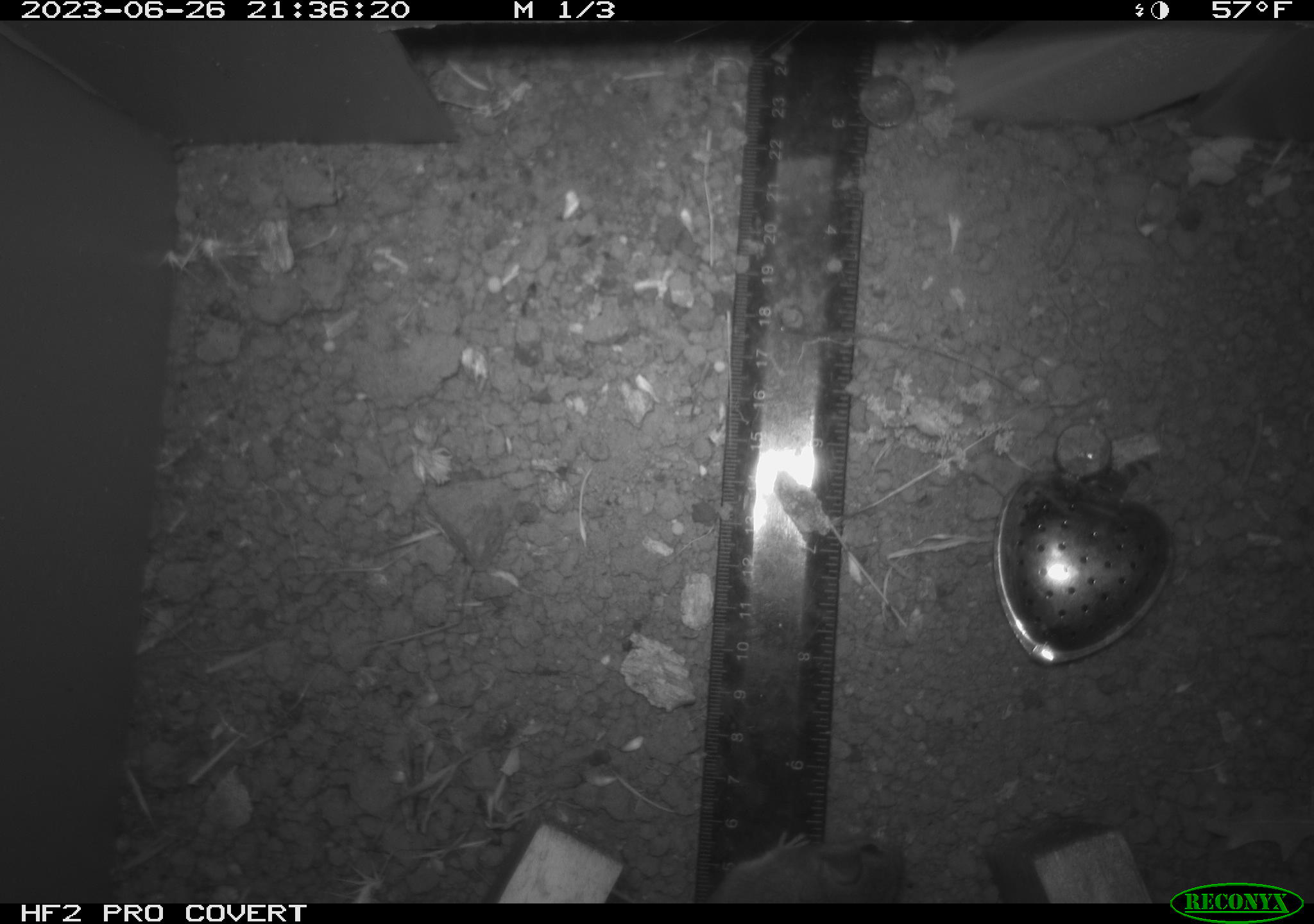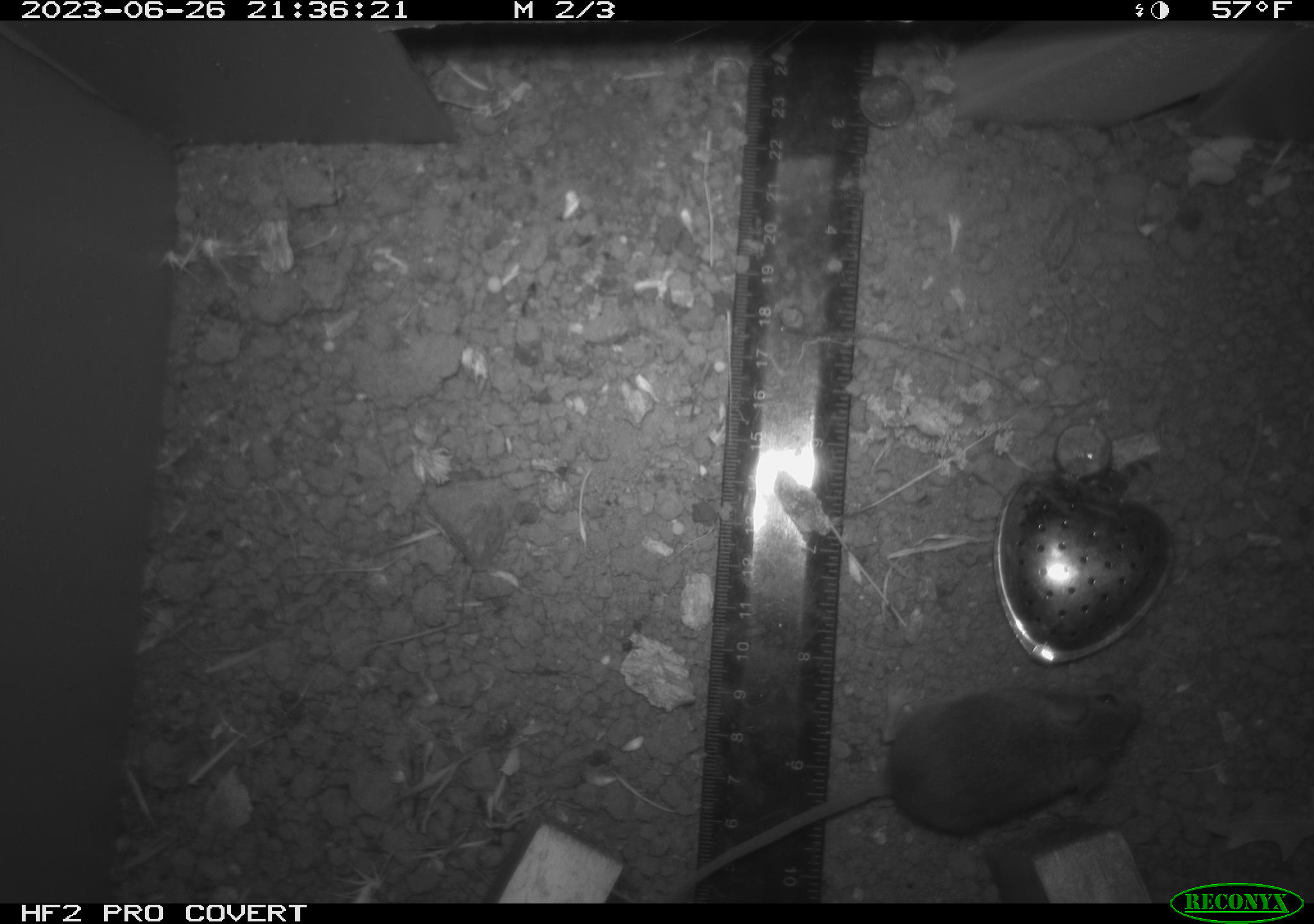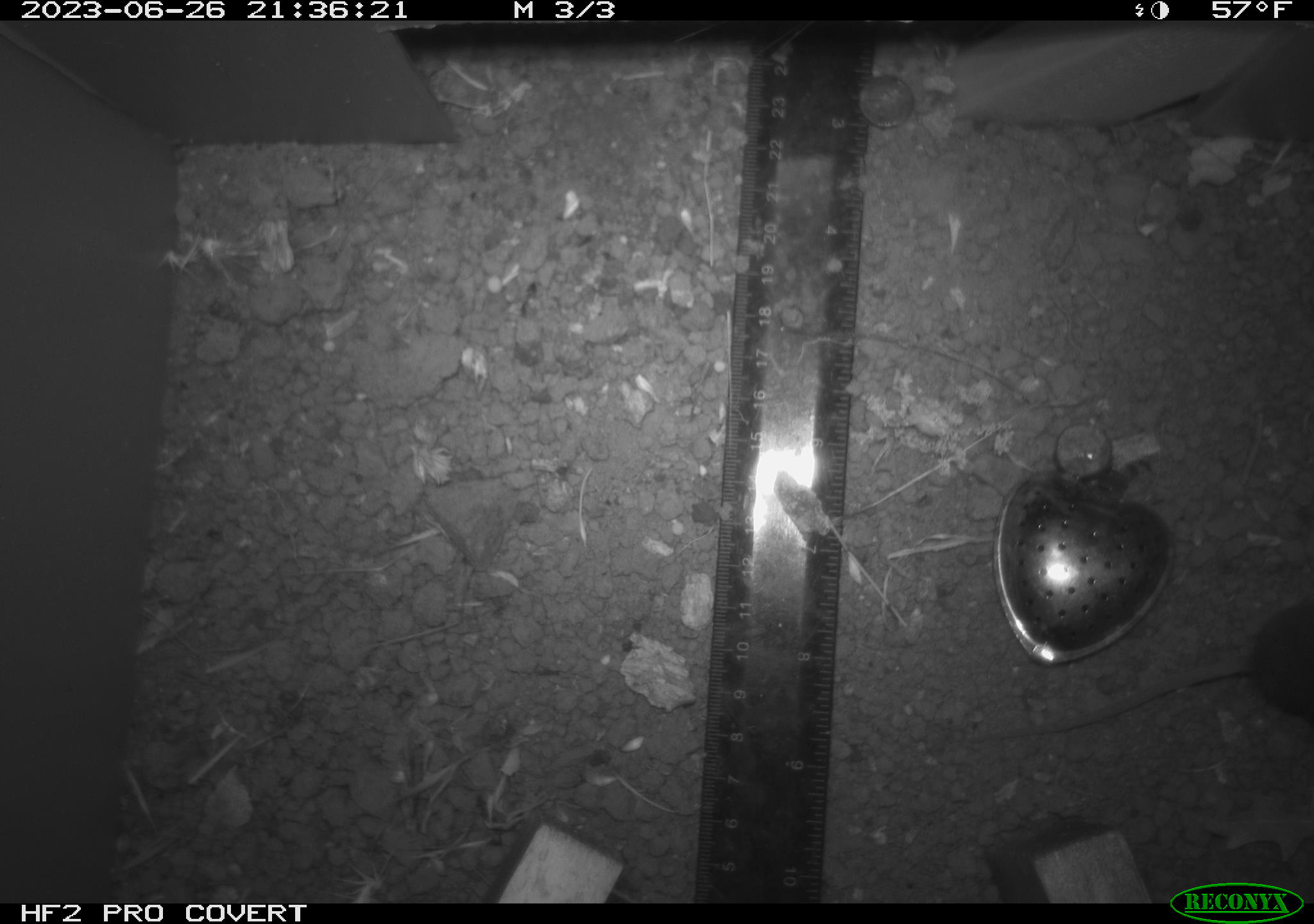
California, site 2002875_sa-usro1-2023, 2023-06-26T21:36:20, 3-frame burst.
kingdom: Animalia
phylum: Chordata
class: Mammalia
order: Rodentia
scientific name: Rodentia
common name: mouse species